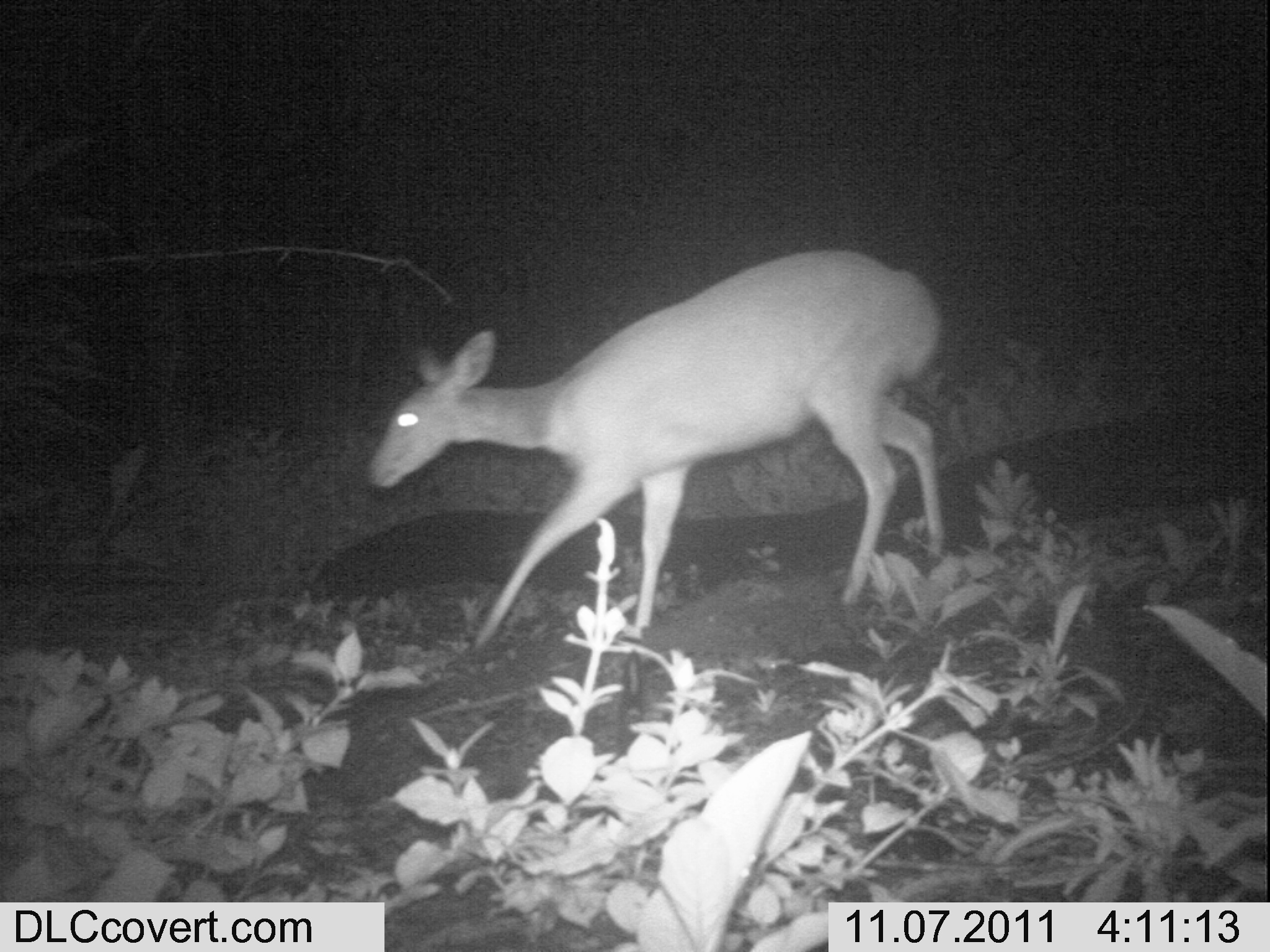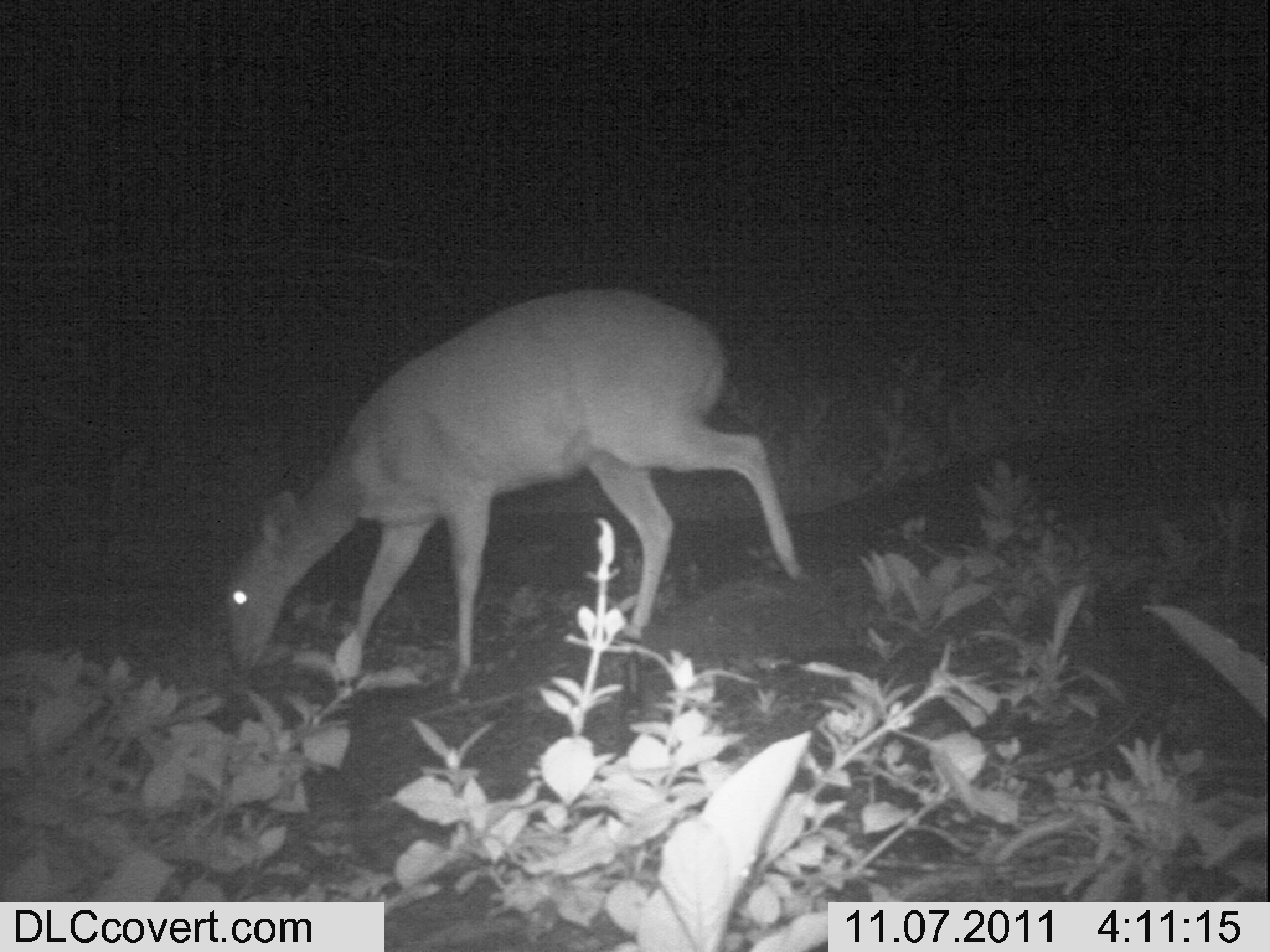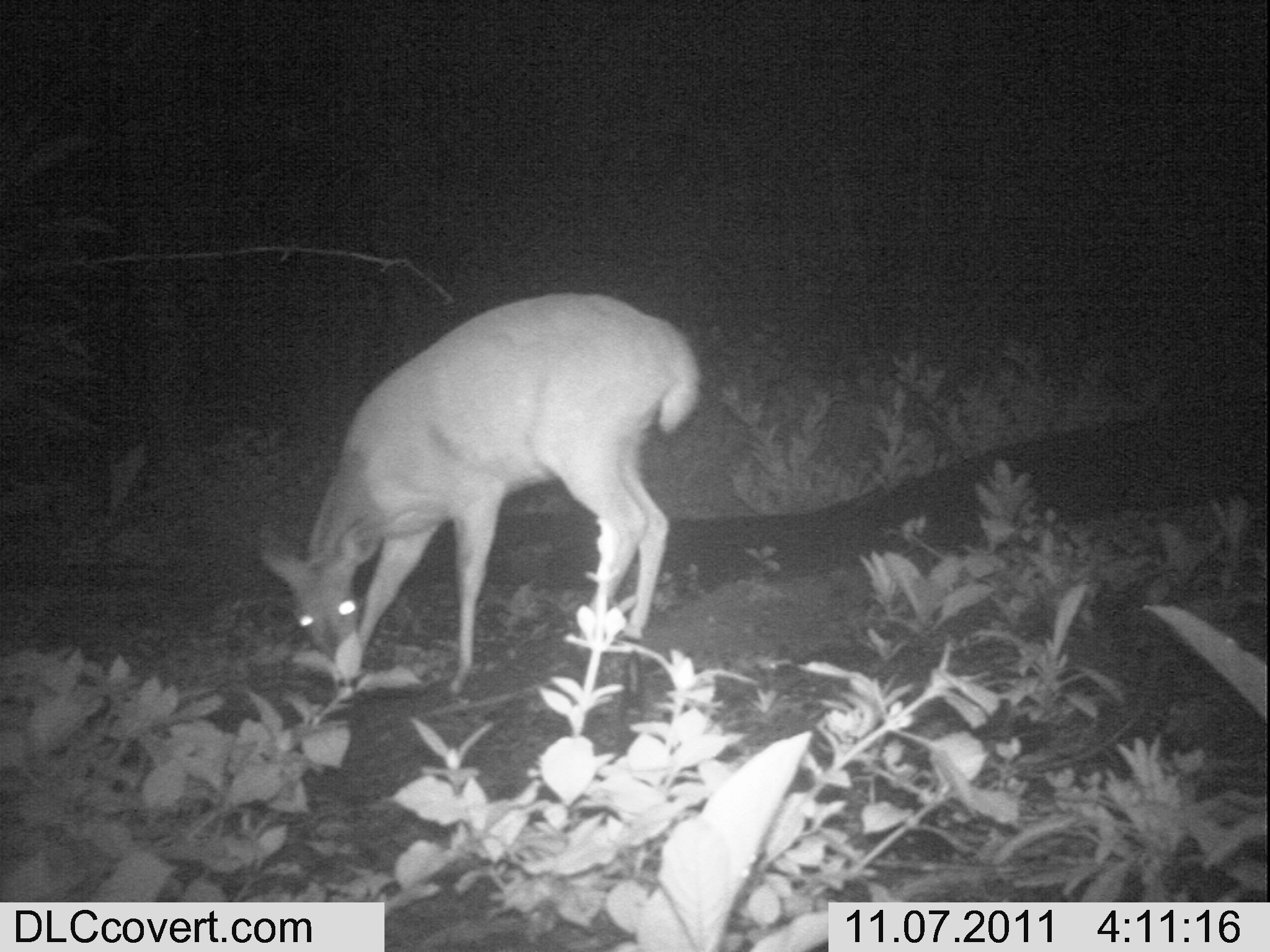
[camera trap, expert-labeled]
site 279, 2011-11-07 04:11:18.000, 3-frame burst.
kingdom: Animalia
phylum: Chordata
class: Mammalia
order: Artiodactyla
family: Bovidae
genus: Tragelaphus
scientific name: Tragelaphus scriptus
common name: bushbuck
Tragelaphus scriptus (bushbuck), count 1.